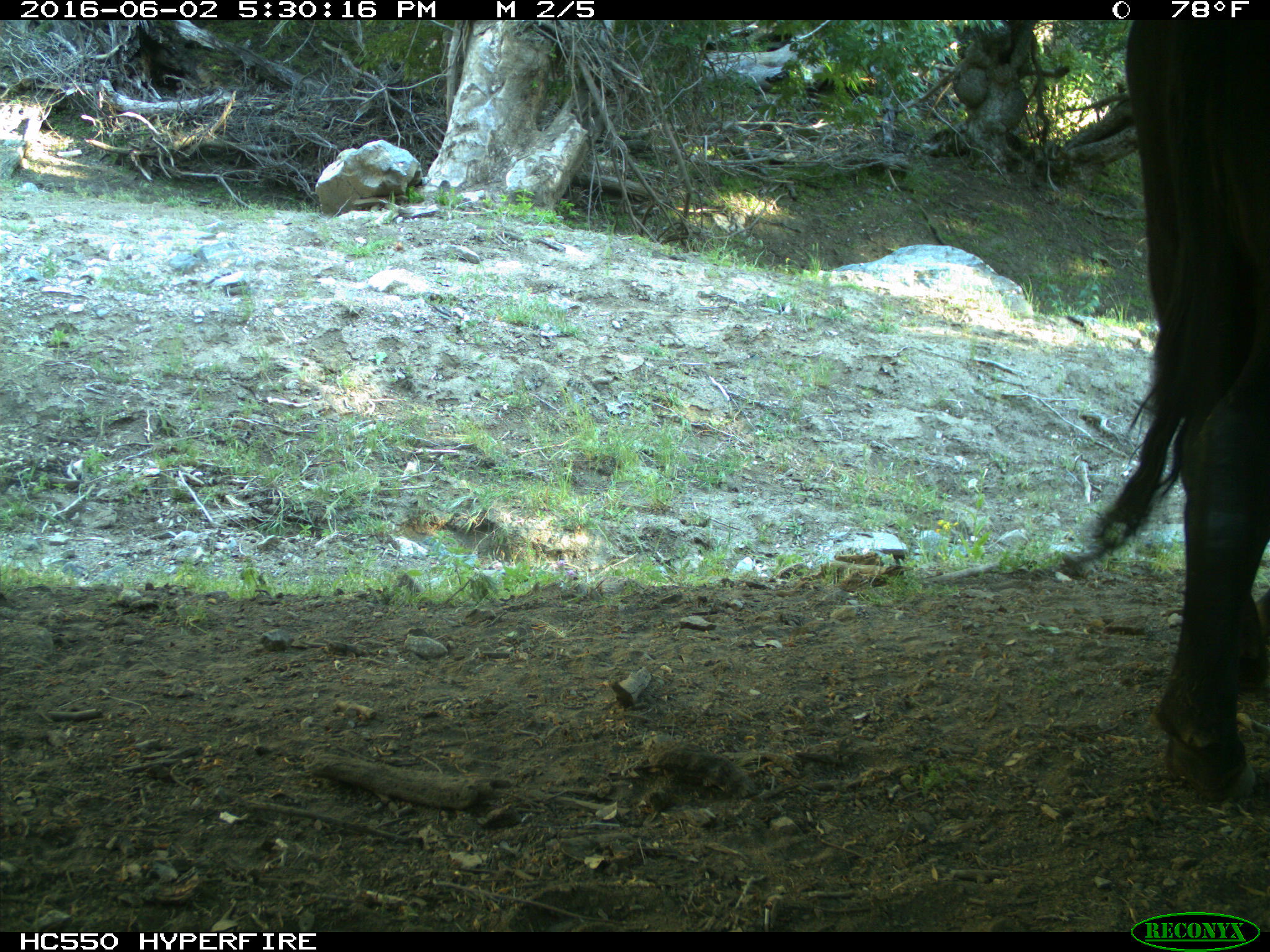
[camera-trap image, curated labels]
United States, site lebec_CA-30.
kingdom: Animalia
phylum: Chordata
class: Mammalia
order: Artiodactyla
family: Bovidae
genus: Bos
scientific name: Bos taurus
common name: domestic cow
Bos taurus (domestic cow).